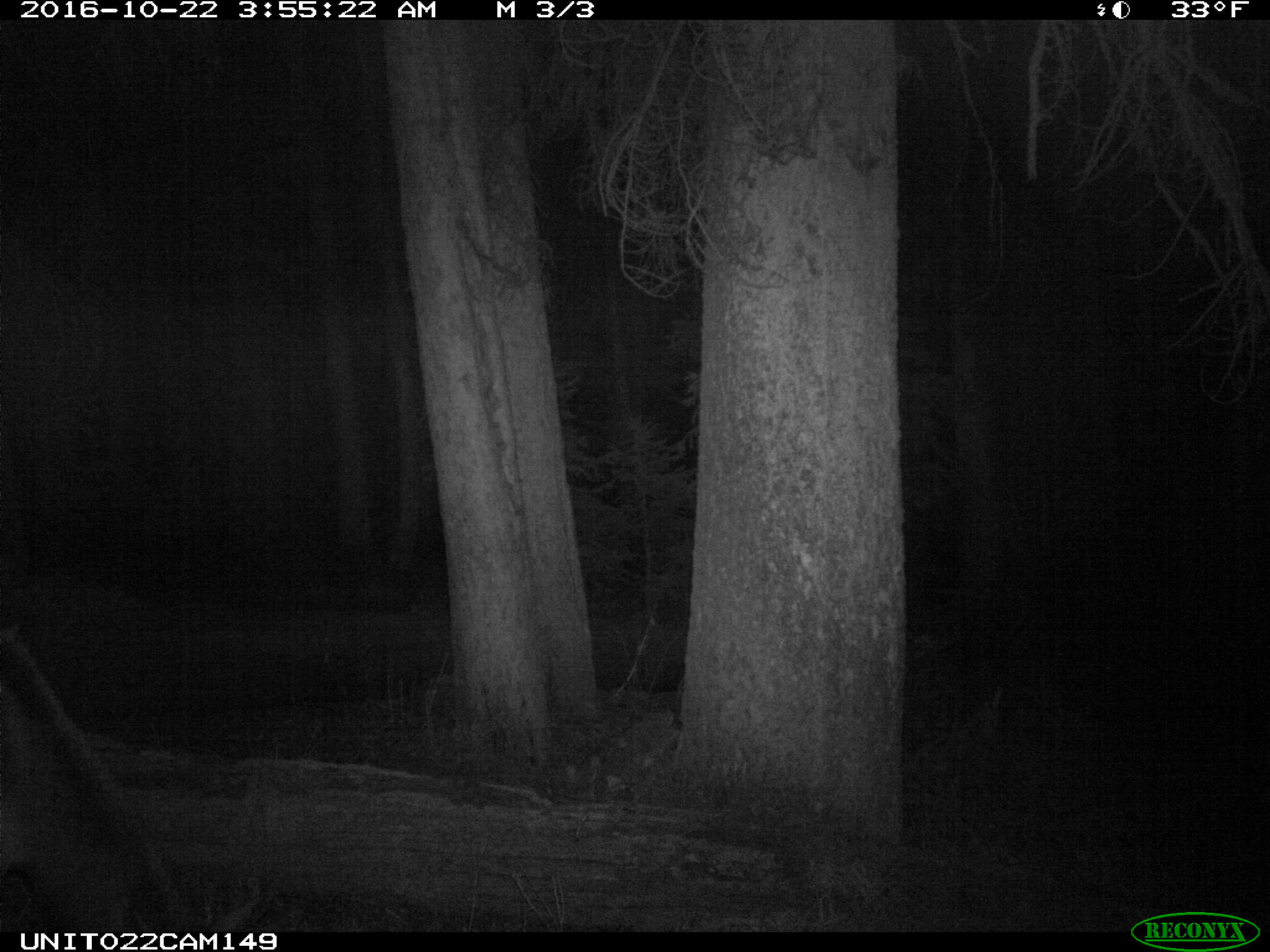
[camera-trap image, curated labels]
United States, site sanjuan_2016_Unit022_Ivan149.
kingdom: Animalia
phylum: Chordata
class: Mammalia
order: Artiodactyla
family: Cervidae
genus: Cervus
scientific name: Cervus elaphus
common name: red deer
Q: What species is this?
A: Cervus elaphus (red deer).